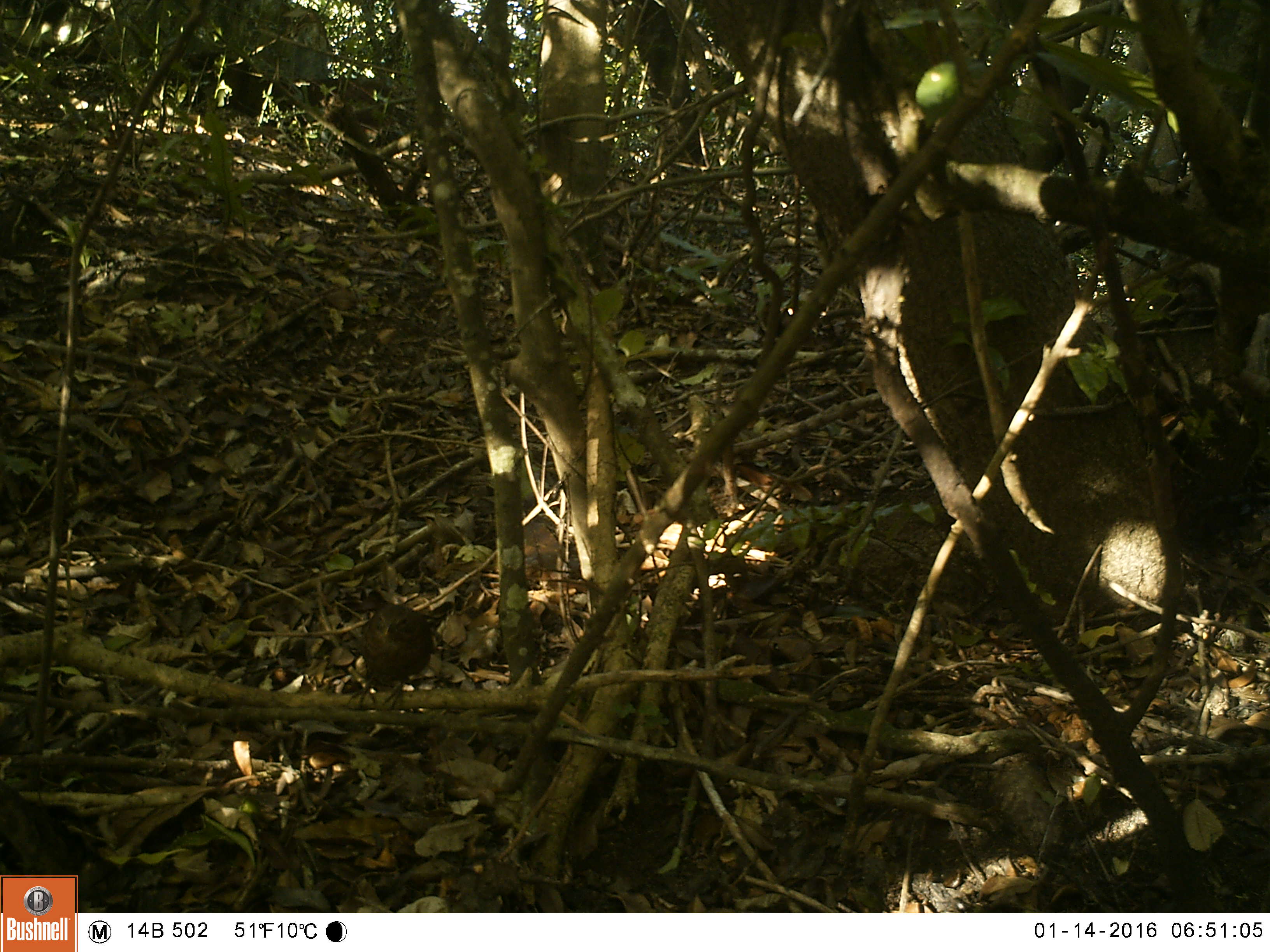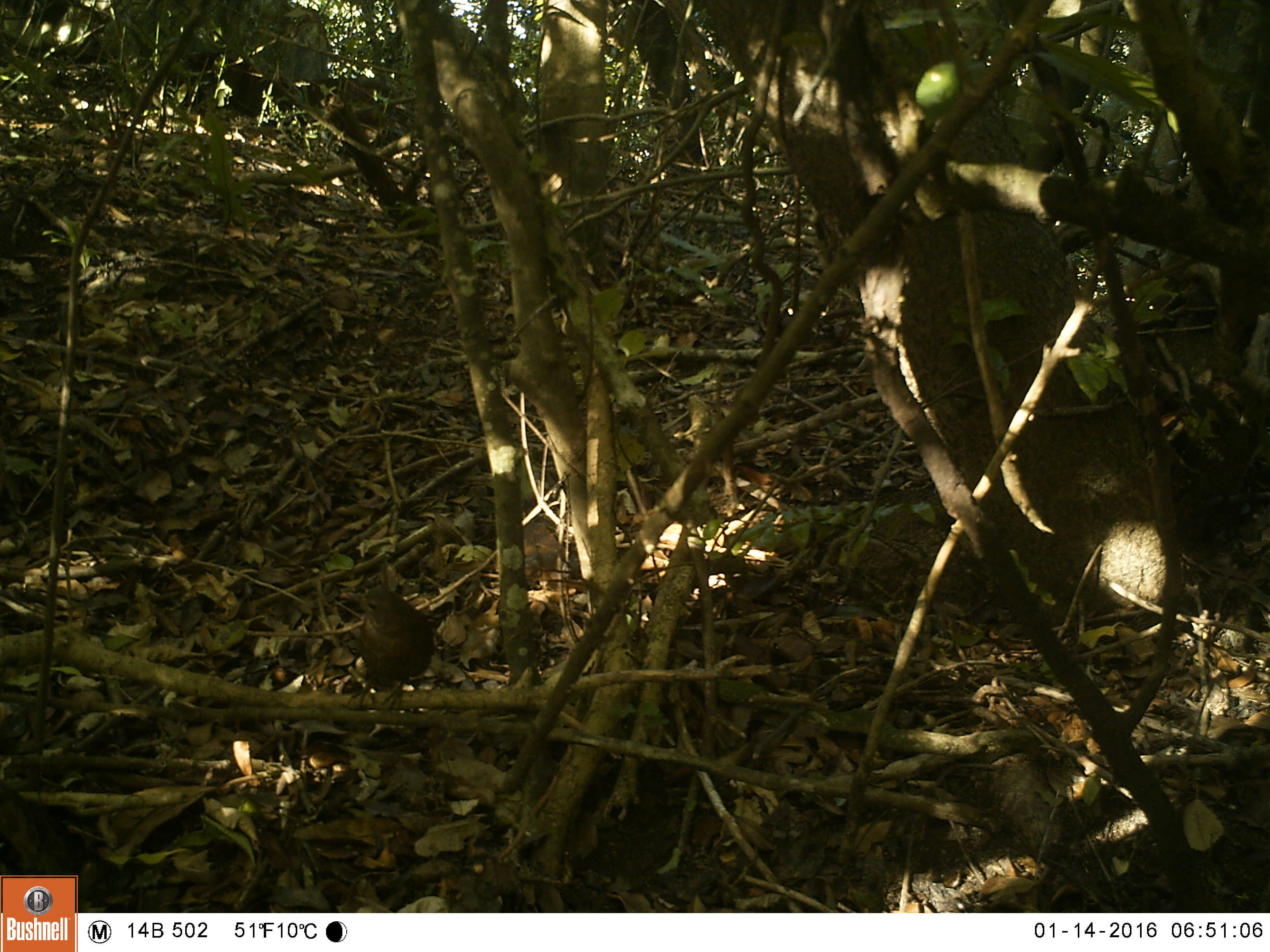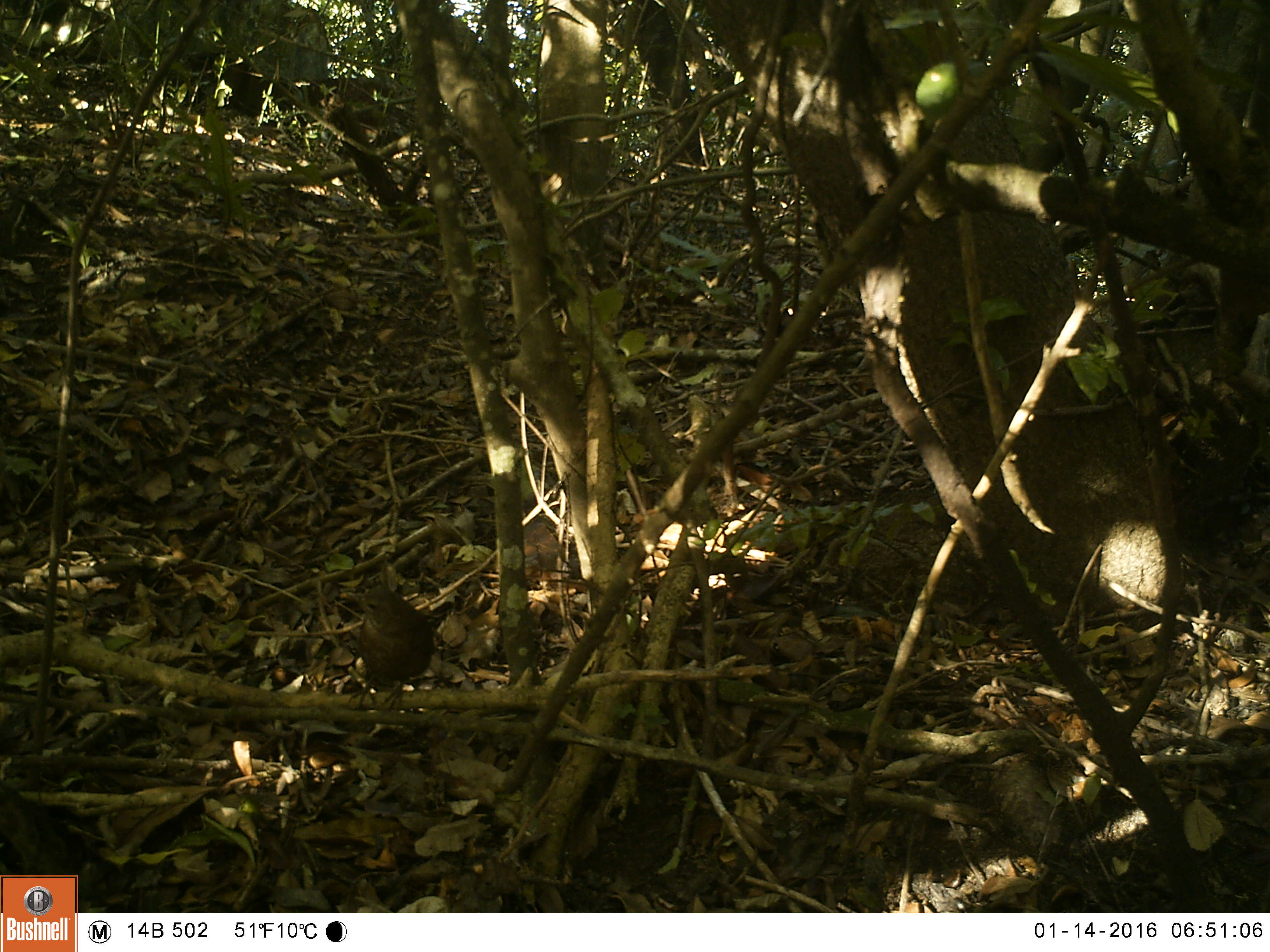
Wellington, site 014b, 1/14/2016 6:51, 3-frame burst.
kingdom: Animalia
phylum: Chordata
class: Aves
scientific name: Aves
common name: bird